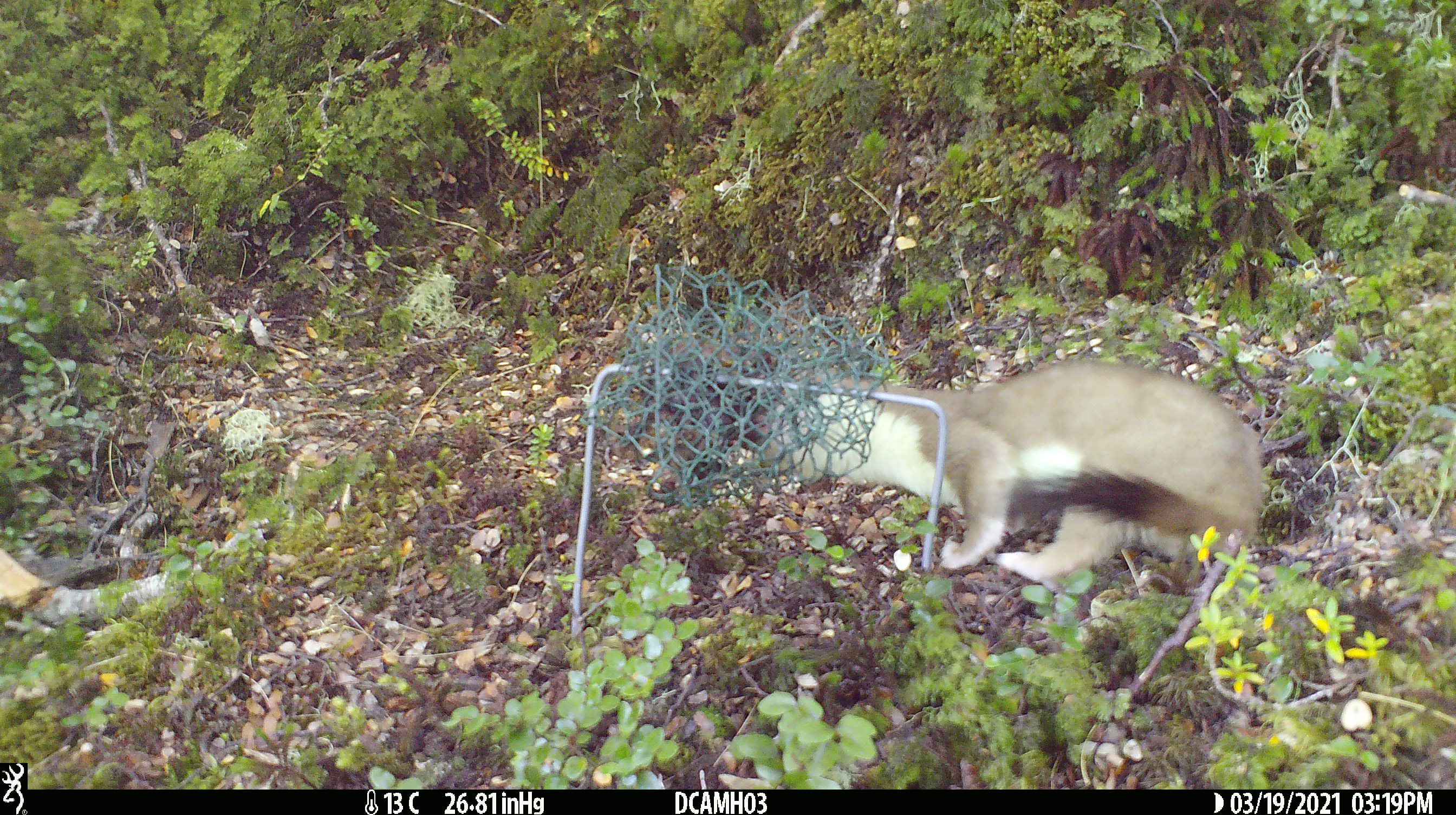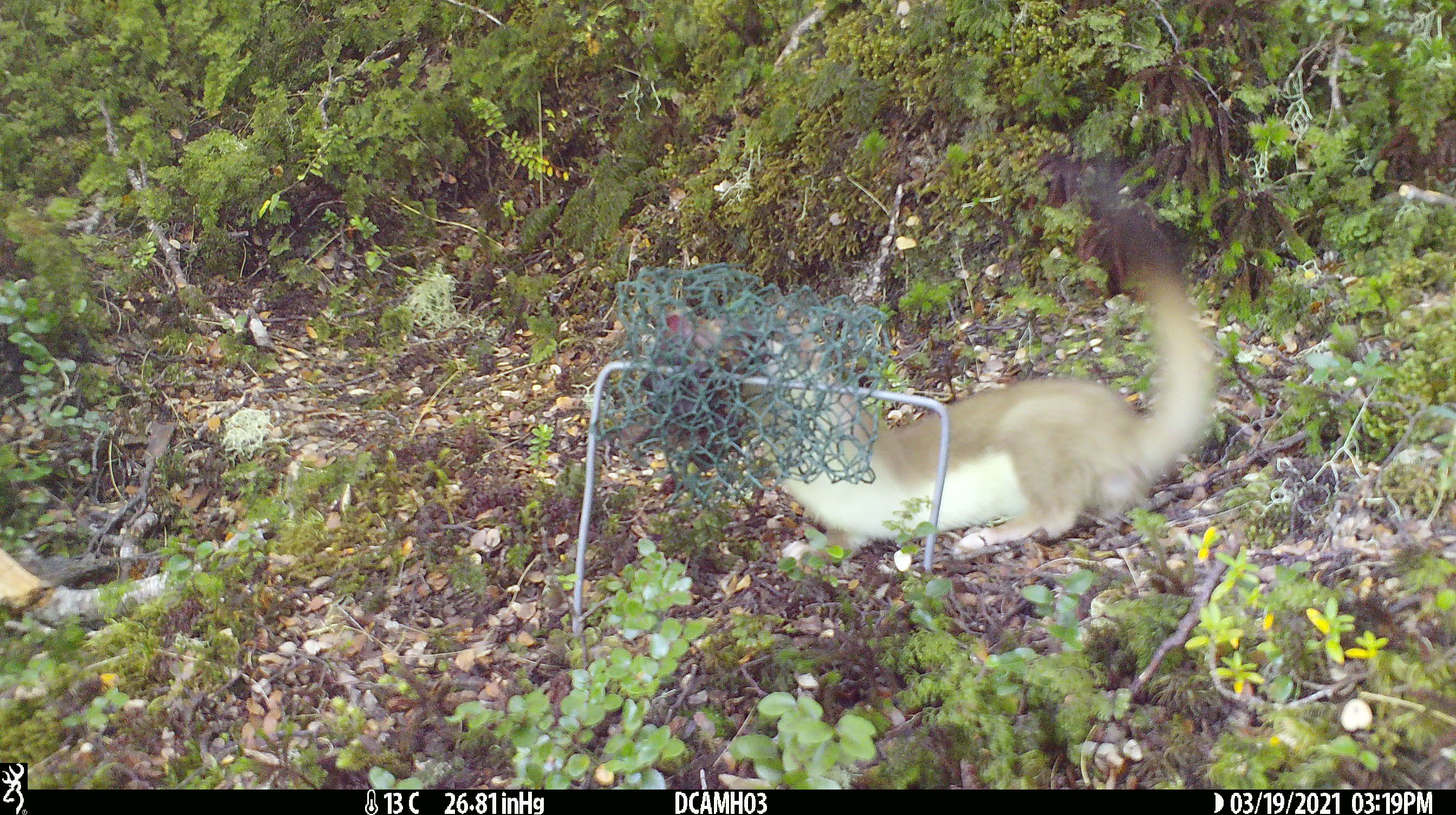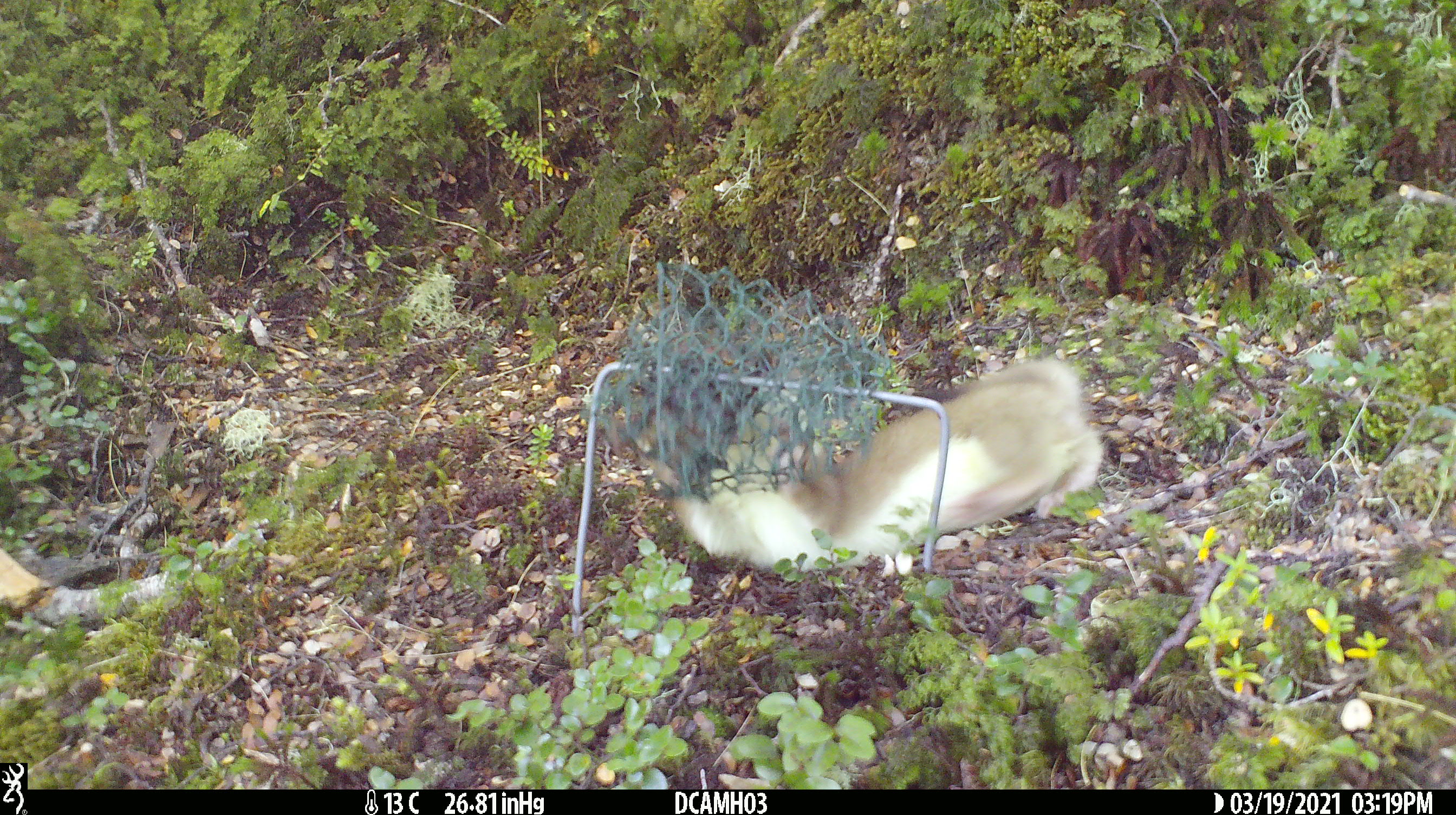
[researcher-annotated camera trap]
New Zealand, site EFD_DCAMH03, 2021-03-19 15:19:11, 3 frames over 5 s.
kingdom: Animalia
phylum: Chordata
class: Mammalia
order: Carnivora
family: Mustelidae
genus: Mustela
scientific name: Mustela erminea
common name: stoat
Stoat (Mustela erminea).